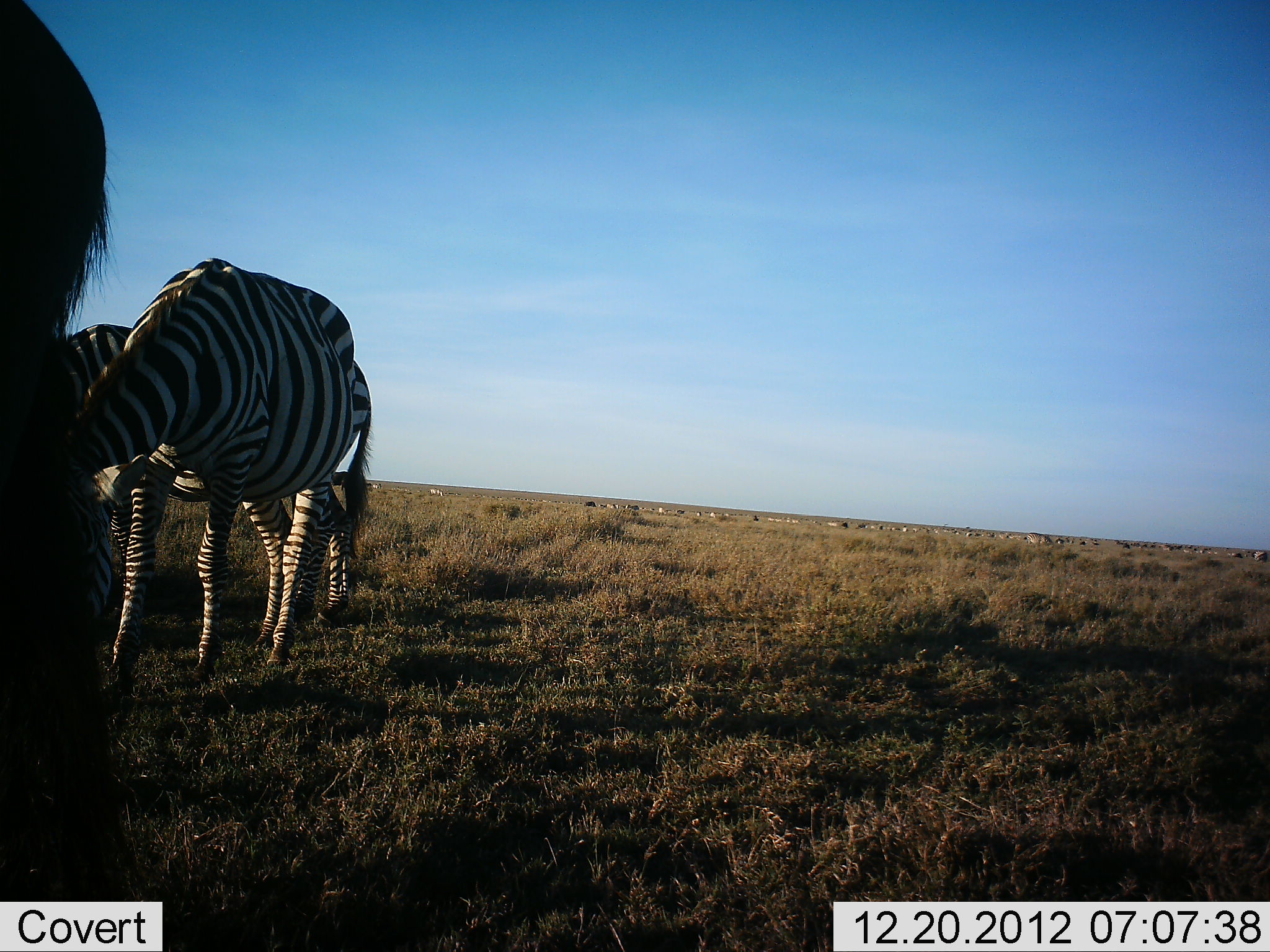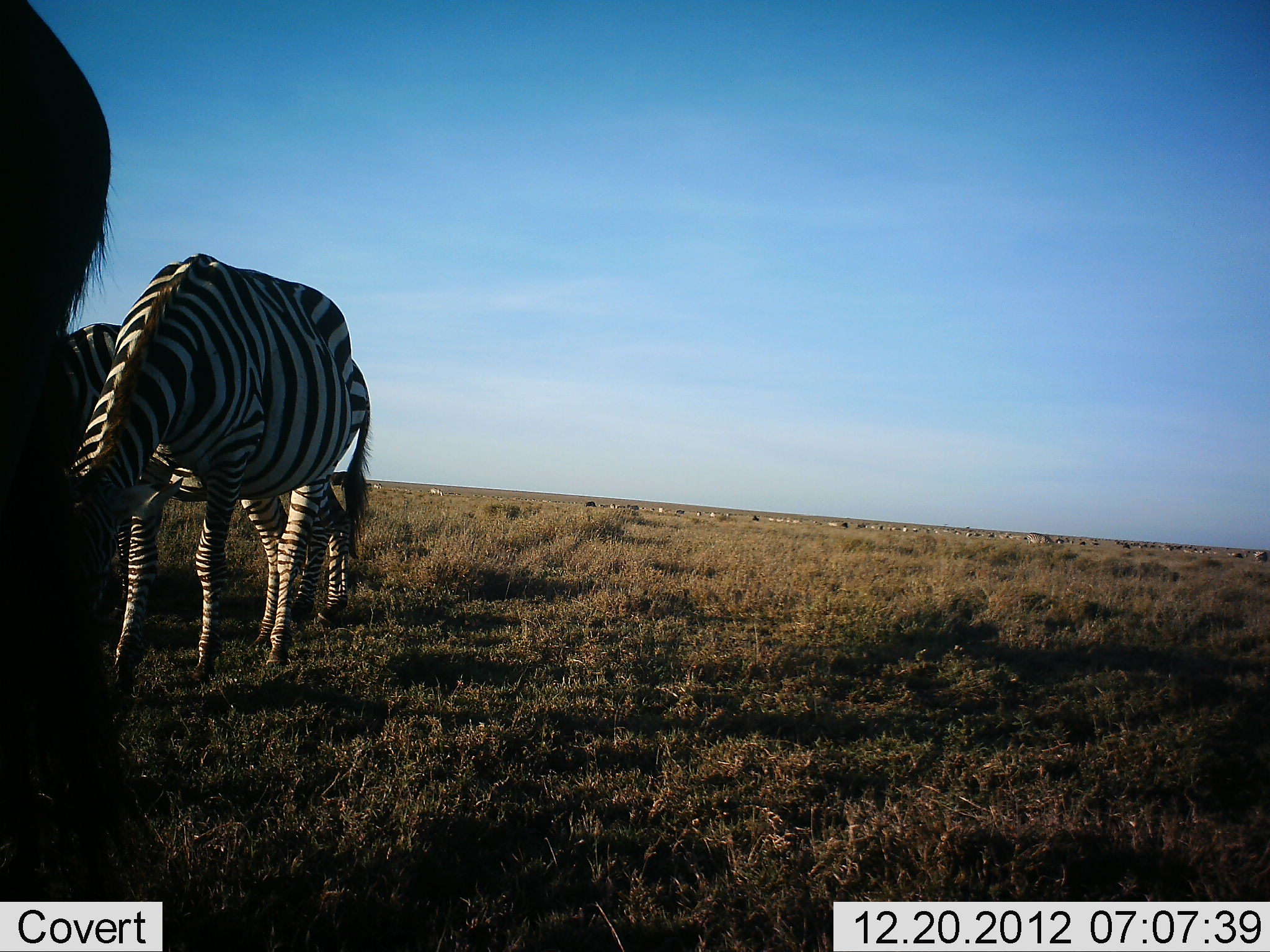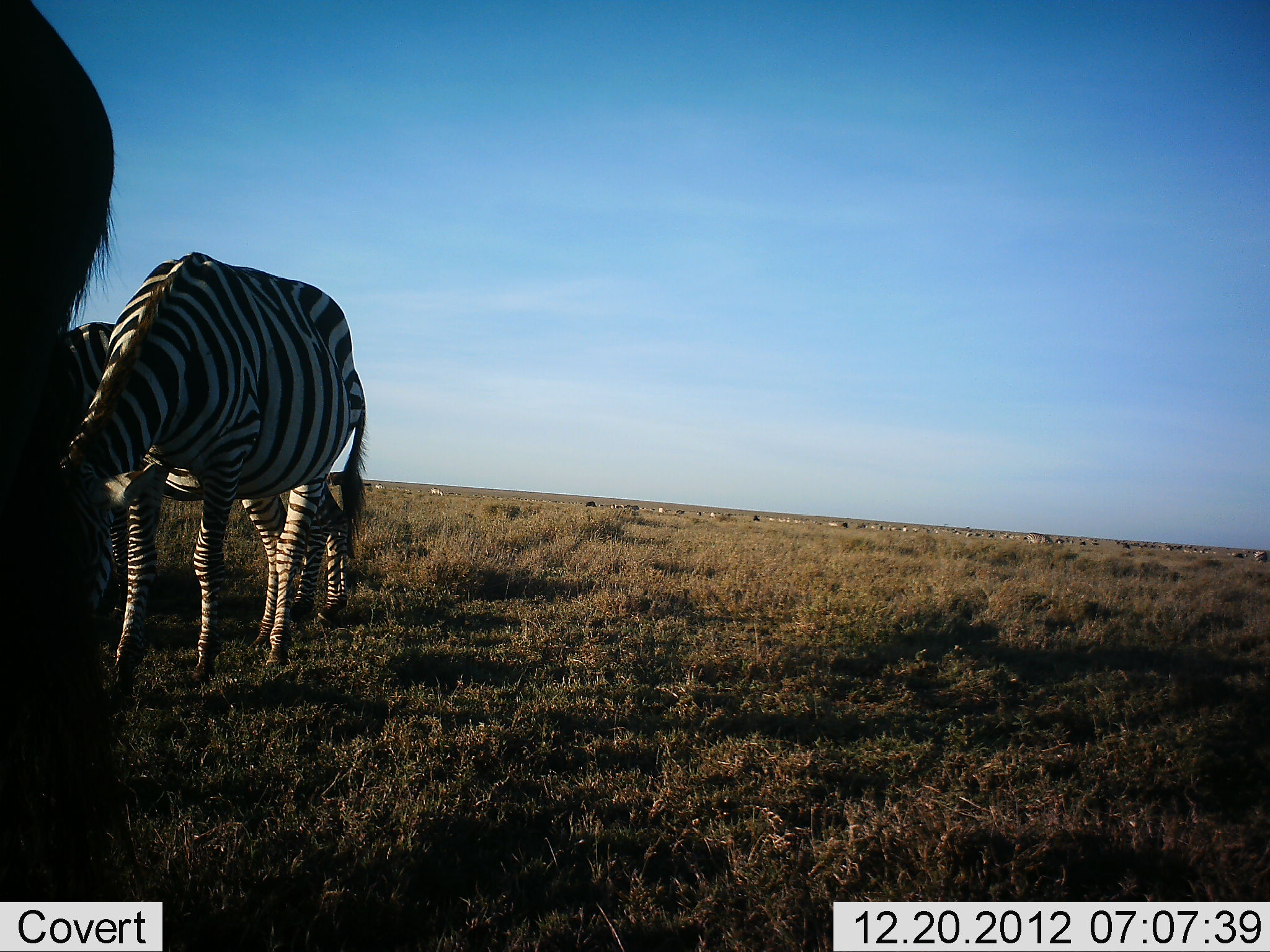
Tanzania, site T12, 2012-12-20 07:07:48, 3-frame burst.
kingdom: Animalia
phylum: Chordata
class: Mammalia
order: Perissodactyla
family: Equidae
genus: Equus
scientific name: Equus quagga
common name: plains zebra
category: zebra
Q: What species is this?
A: Zebra (plains zebra) (Equus quagga).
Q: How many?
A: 3.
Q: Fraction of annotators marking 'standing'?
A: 60%.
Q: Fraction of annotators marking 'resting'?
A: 0%.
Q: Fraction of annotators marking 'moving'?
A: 20%.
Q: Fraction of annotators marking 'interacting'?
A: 0%.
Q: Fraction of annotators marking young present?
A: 0%.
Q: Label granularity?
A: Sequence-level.